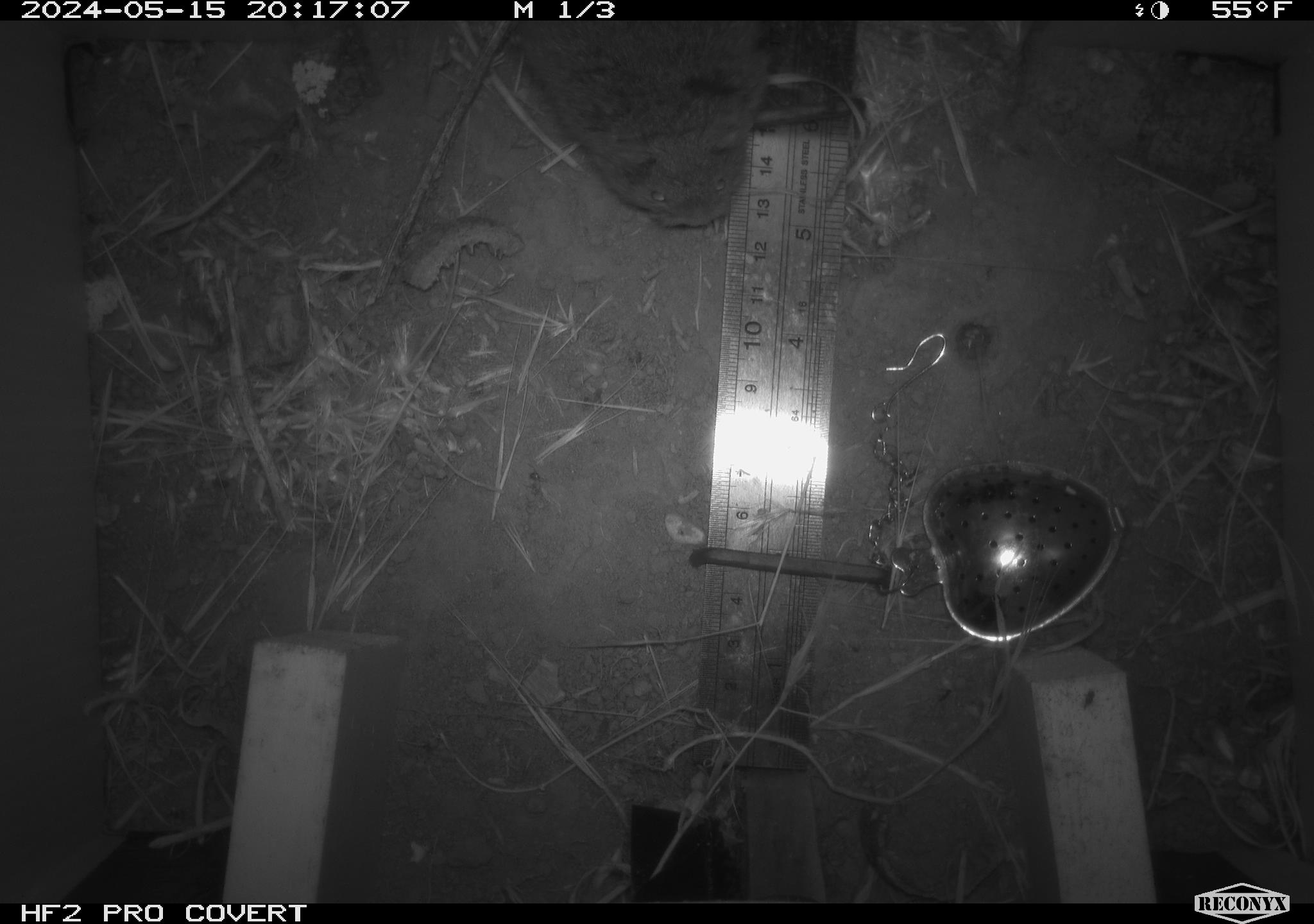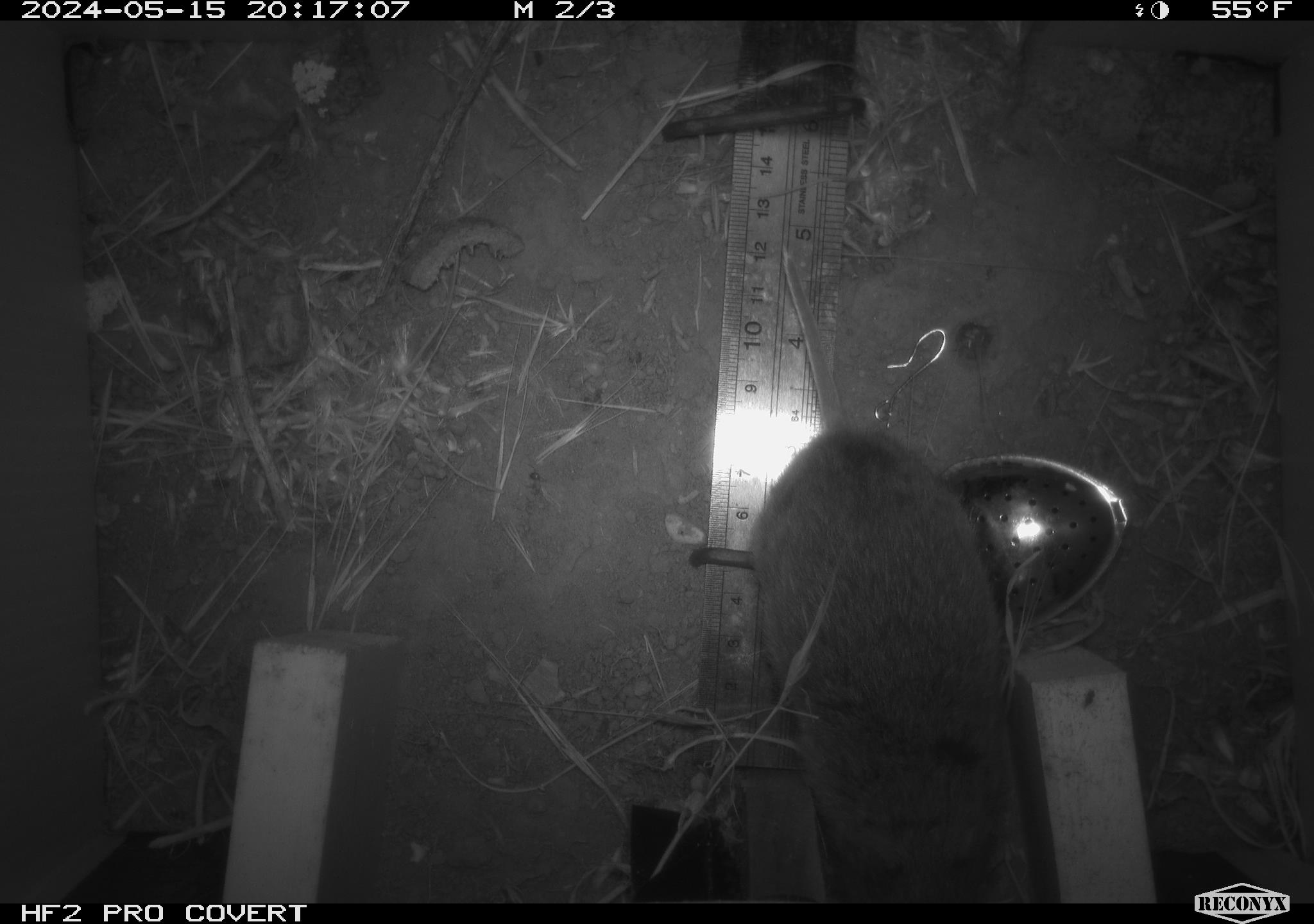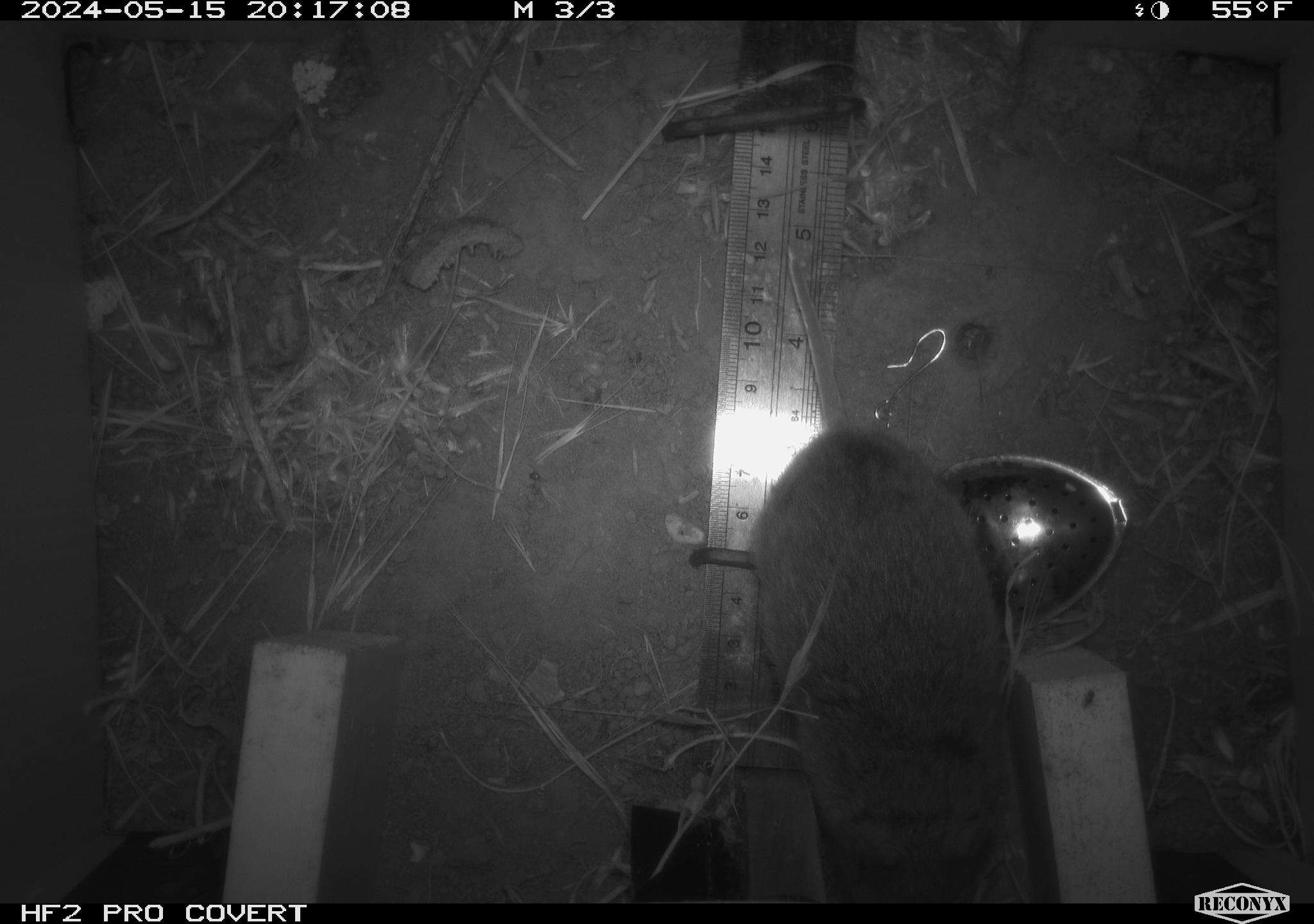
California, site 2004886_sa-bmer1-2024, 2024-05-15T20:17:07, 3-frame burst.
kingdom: Animalia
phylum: Chordata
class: Mammalia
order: Rodentia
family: Cricetidae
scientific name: Arvicolinae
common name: voles, lemmings, and muskrats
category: arvicolinae subfamily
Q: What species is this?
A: Arvicolinae subfamily (voles, lemmings, and muskrats) (Arvicolinae).